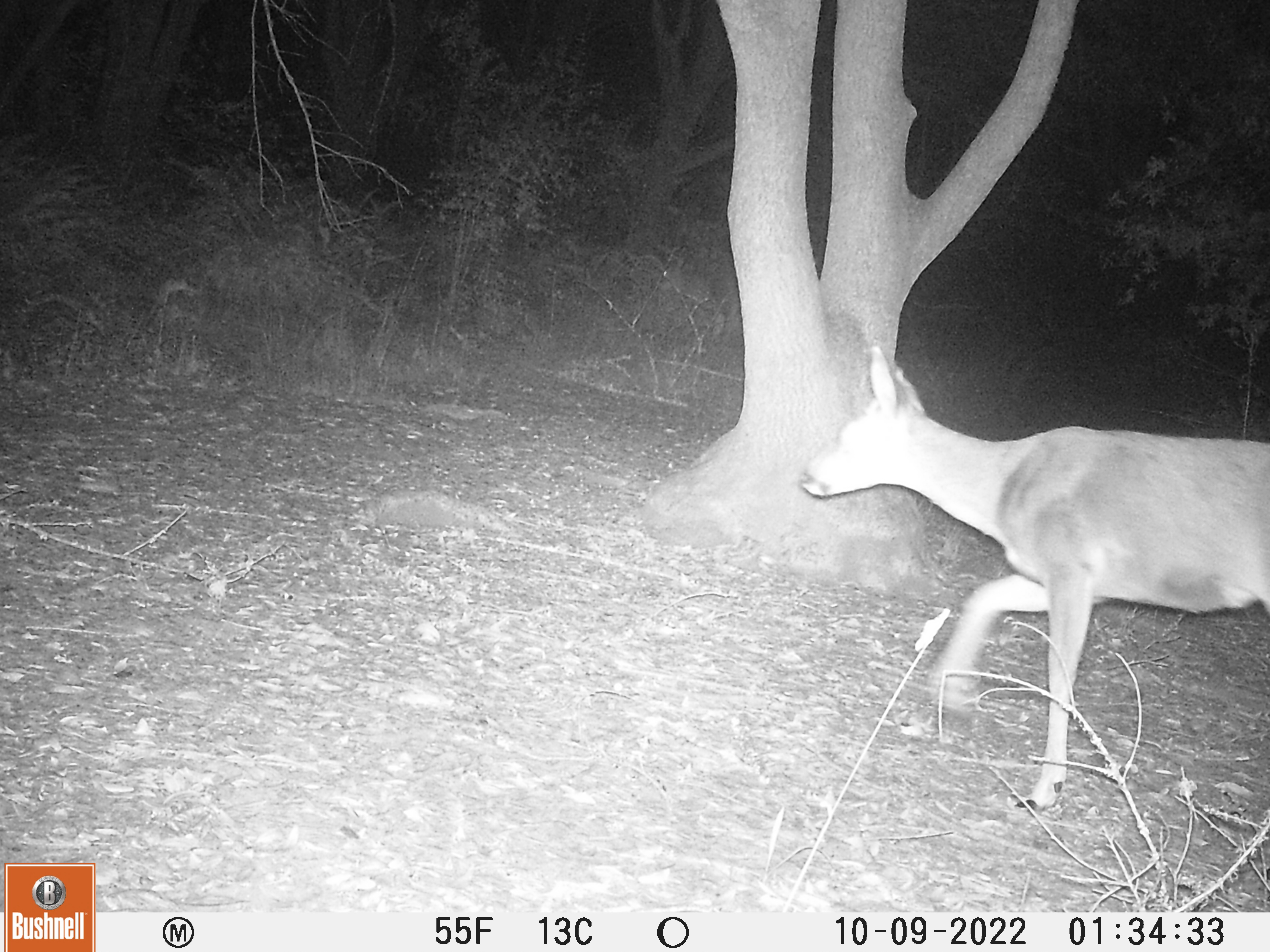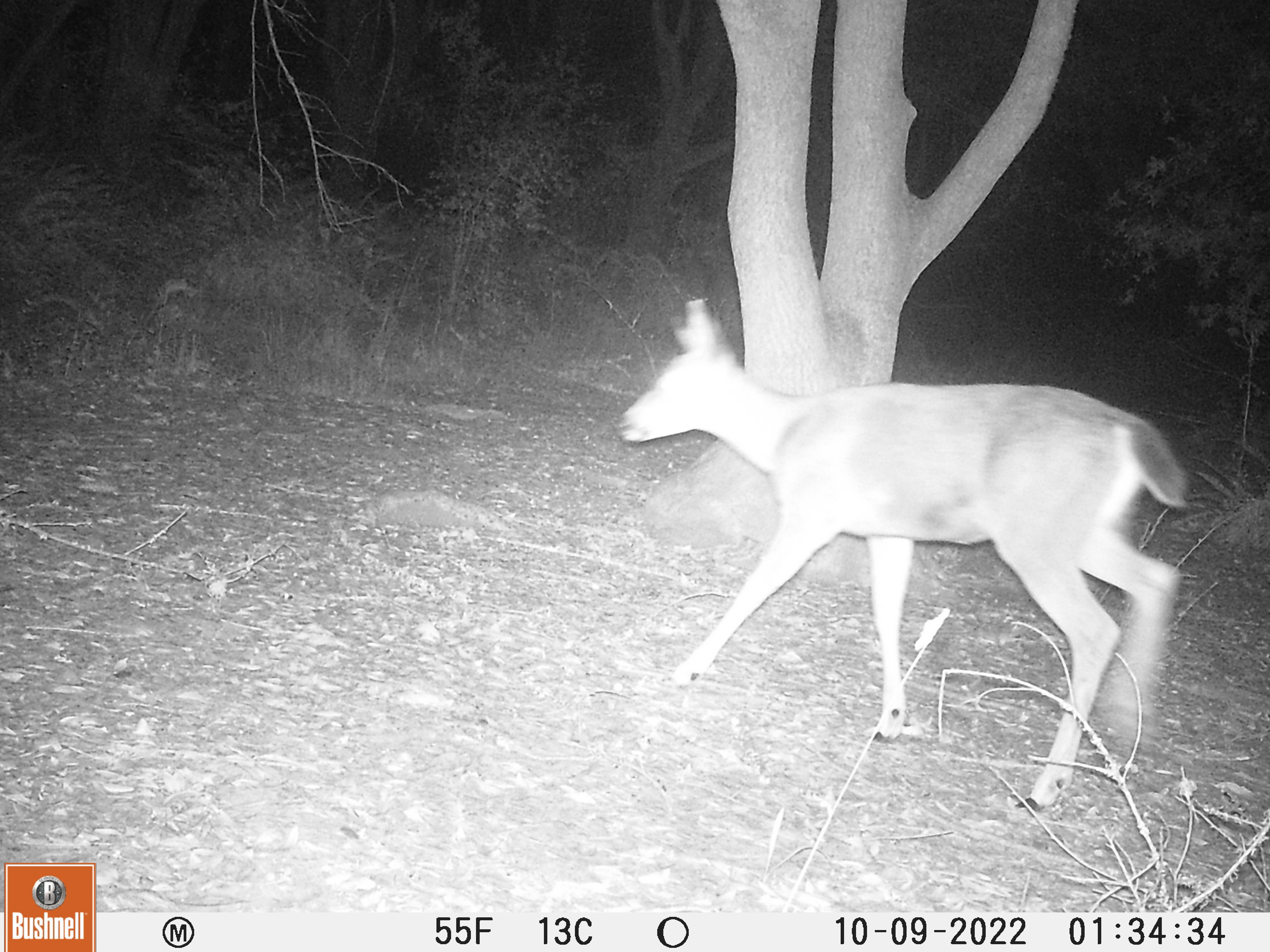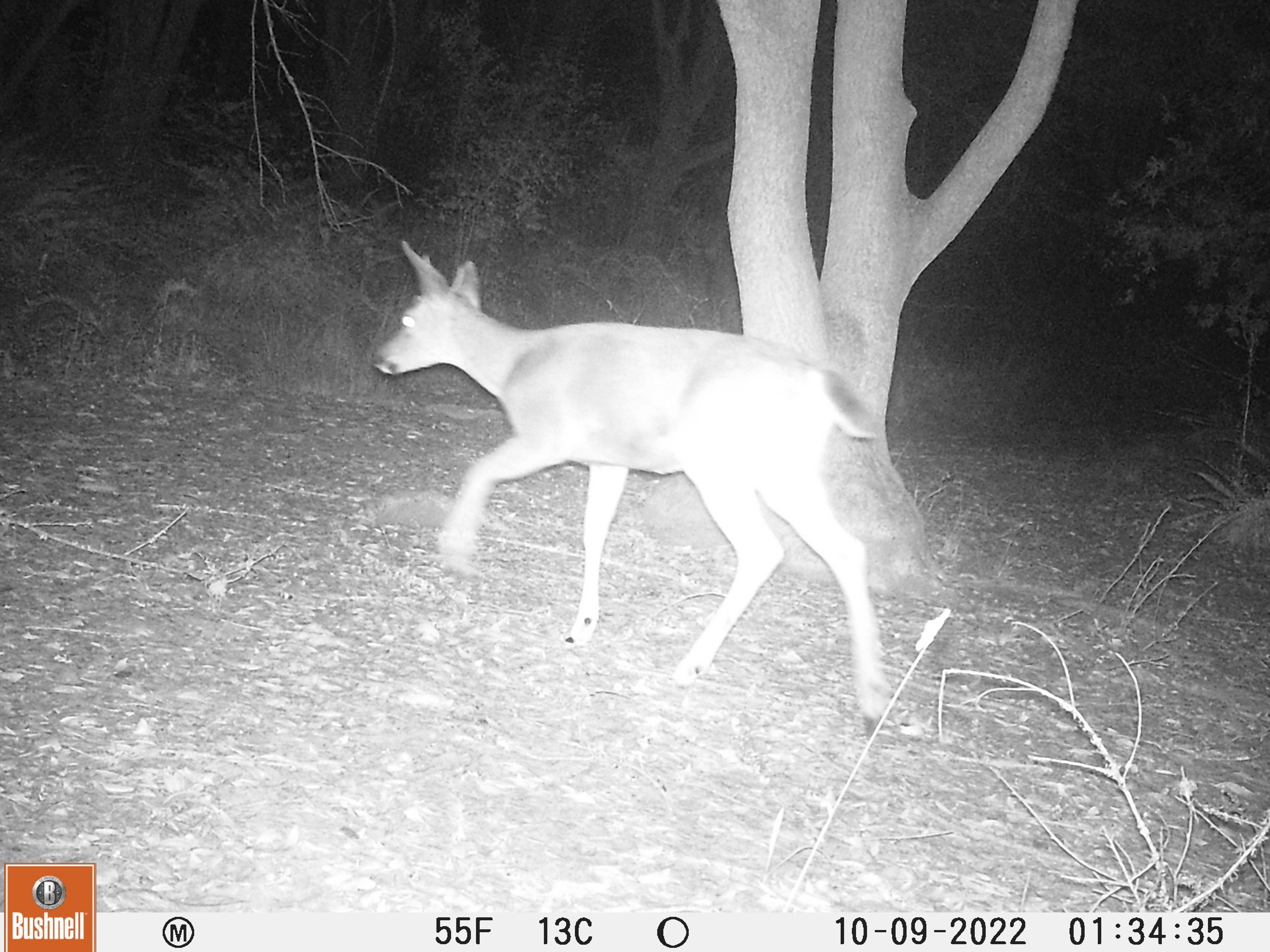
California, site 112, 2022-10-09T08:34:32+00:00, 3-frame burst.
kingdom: Animalia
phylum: Chordata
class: Mammalia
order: Artiodactyla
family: Cervidae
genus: Odocoileus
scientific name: Odocoileus hemionus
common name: mule deer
Mule deer (Odocoileus hemionus).